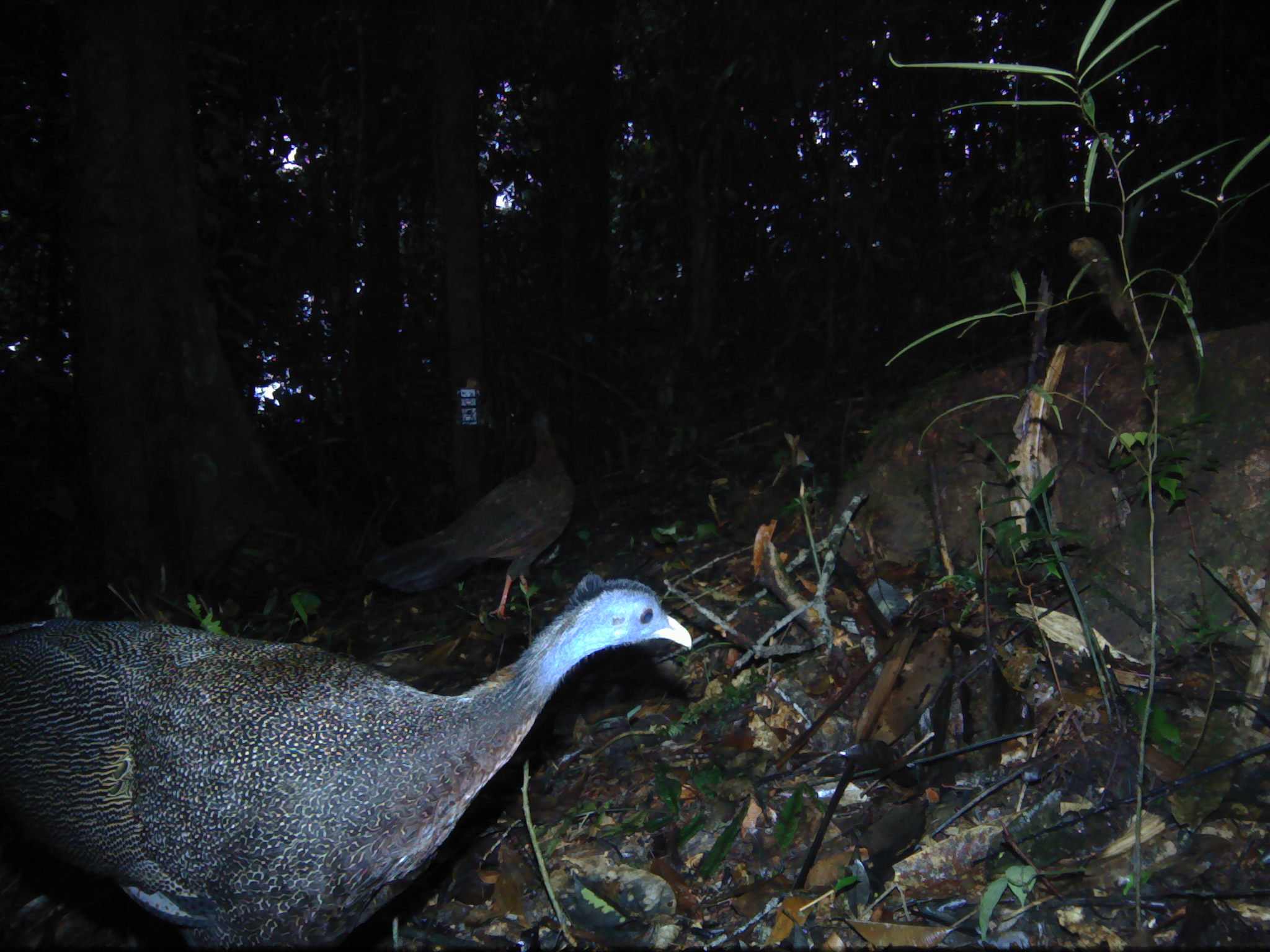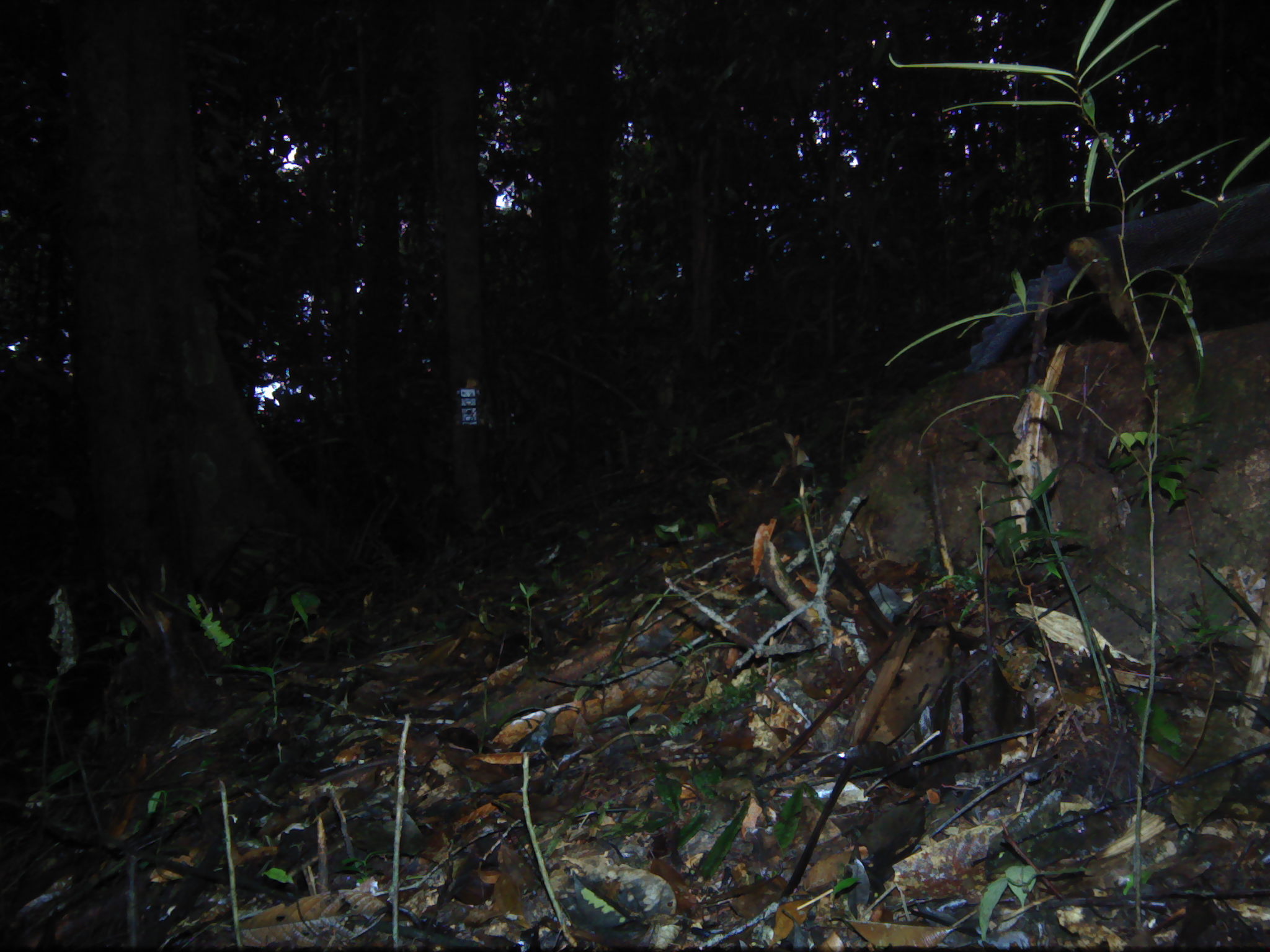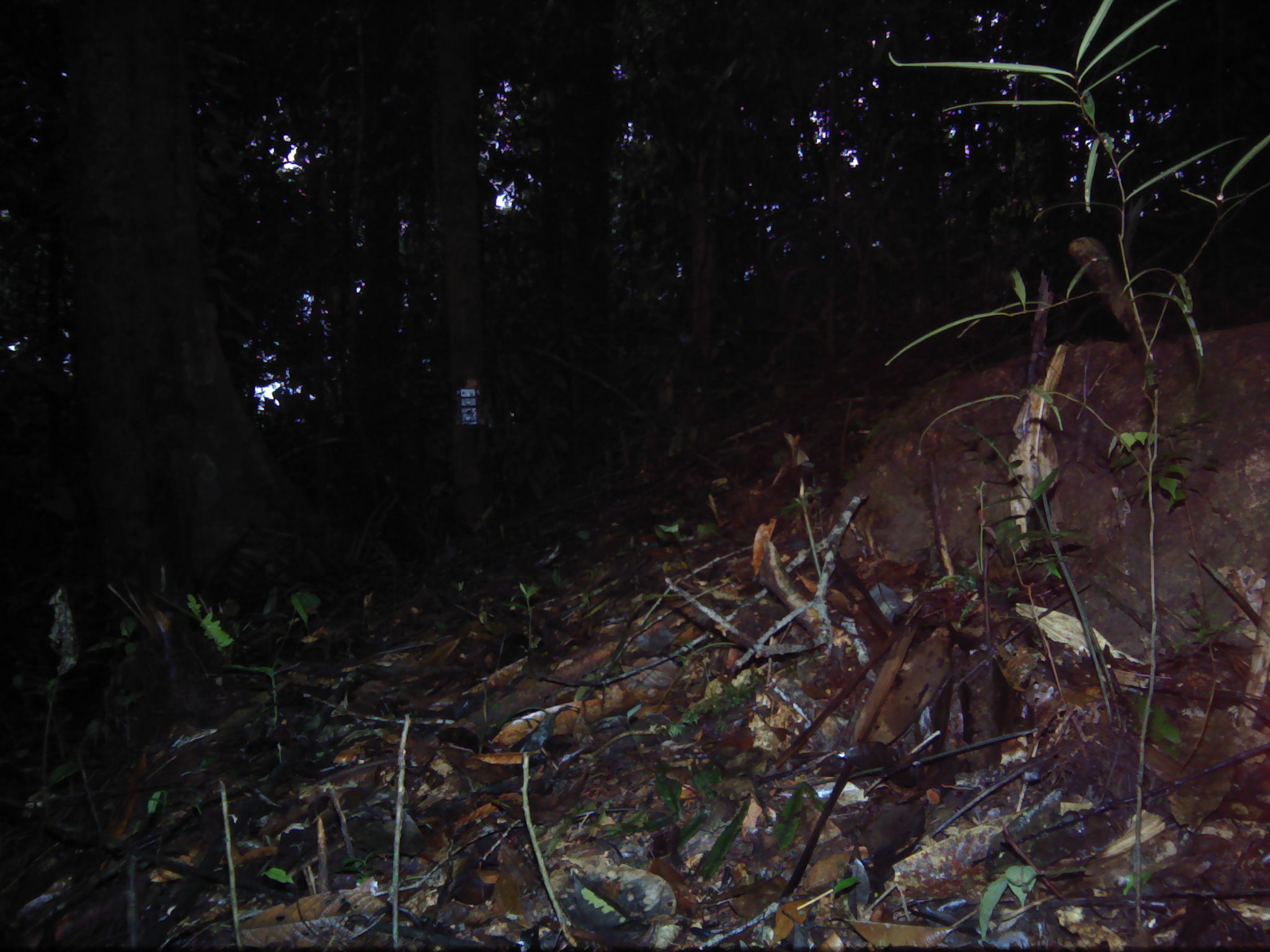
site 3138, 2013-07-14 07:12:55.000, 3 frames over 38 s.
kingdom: Animalia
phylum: Chordata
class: Aves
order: Galliformes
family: Phasianidae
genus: Argusianus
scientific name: Argusianus argus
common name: great argus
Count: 2.